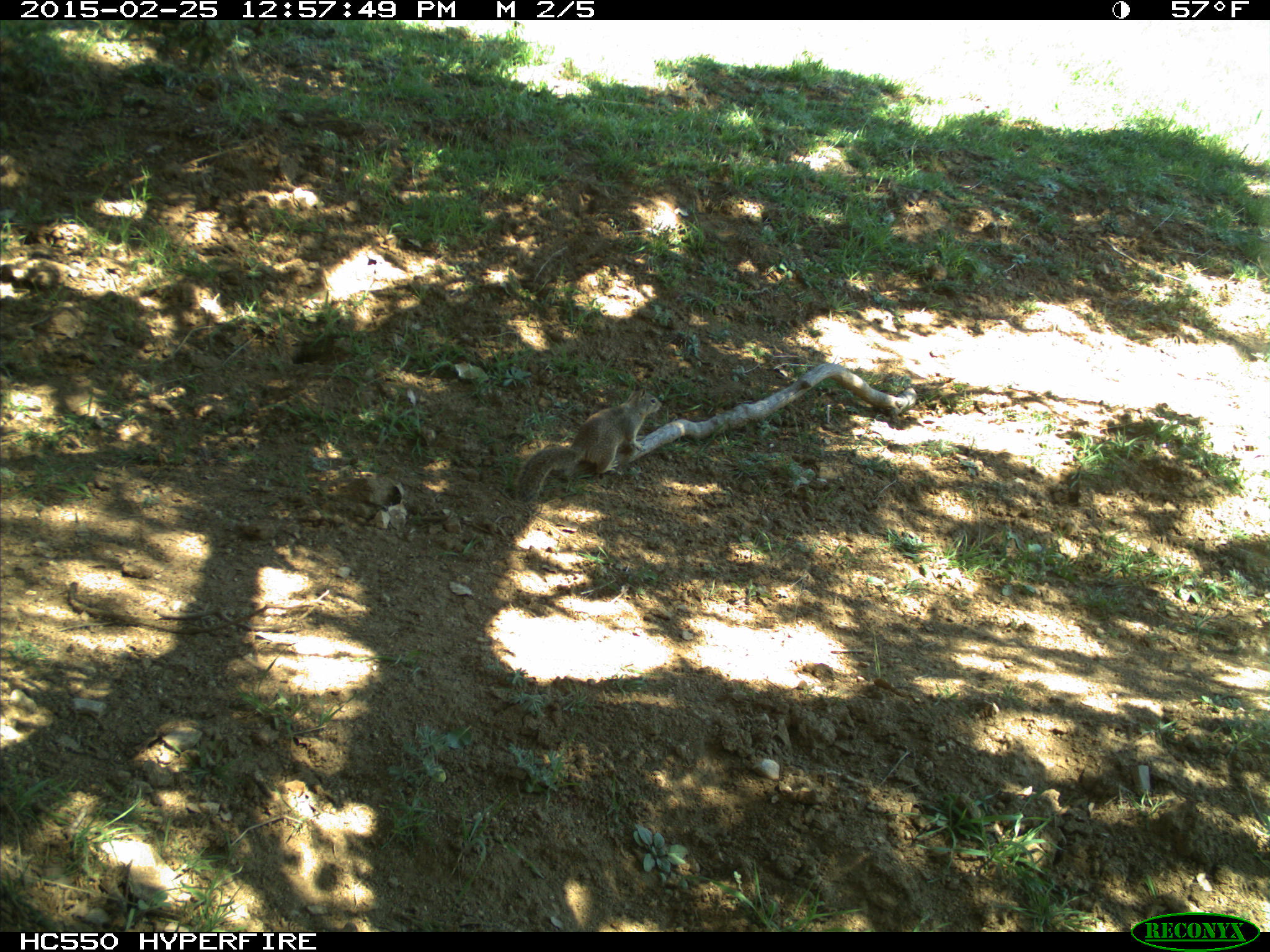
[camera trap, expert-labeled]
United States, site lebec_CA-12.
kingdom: Animalia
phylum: Chordata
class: Mammalia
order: Rodentia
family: Sciuridae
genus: Otospermophilus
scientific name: Otospermophilus beecheyi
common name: california ground squirrel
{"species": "Otospermophilus beecheyi (california ground squirrel)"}